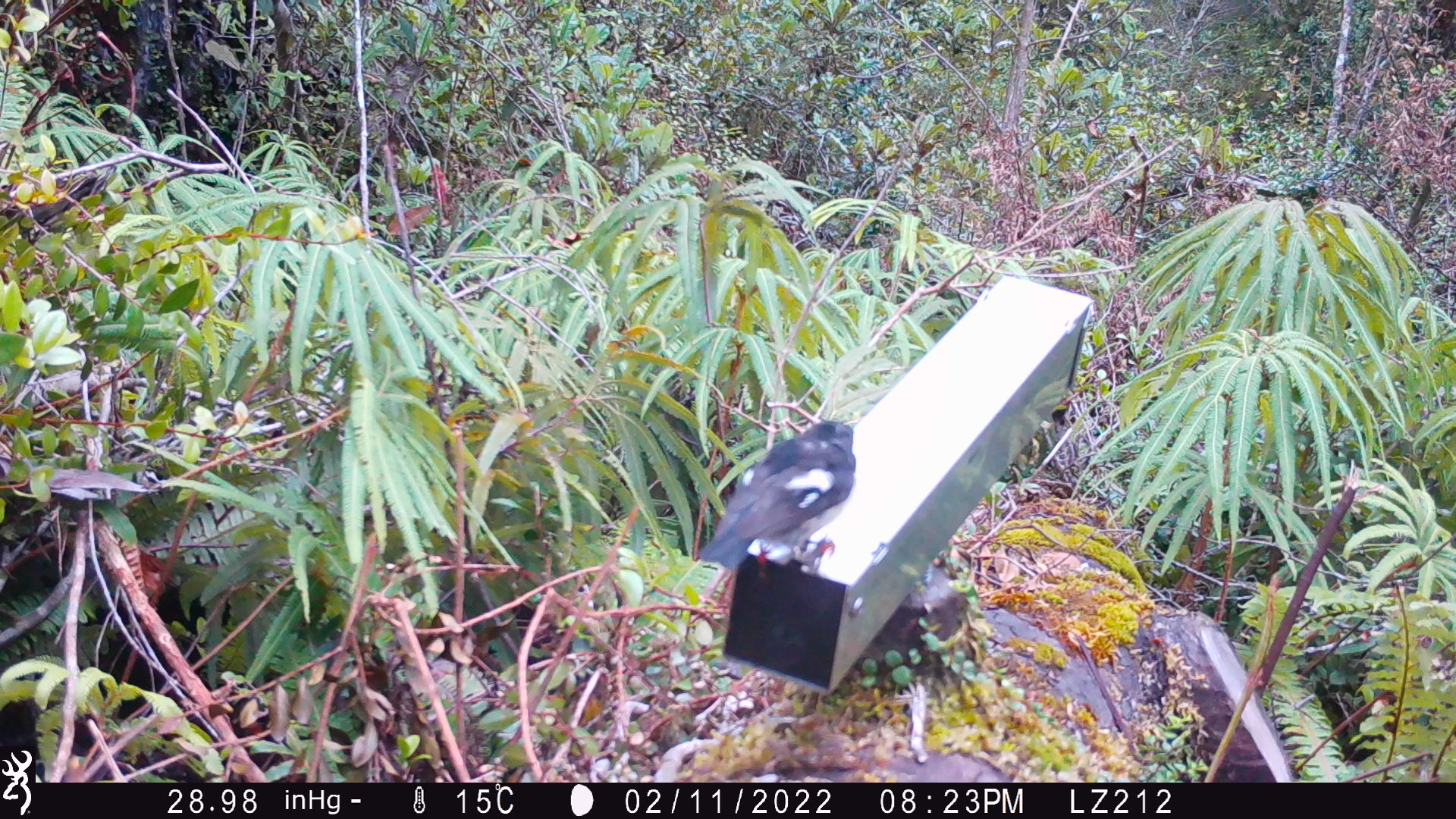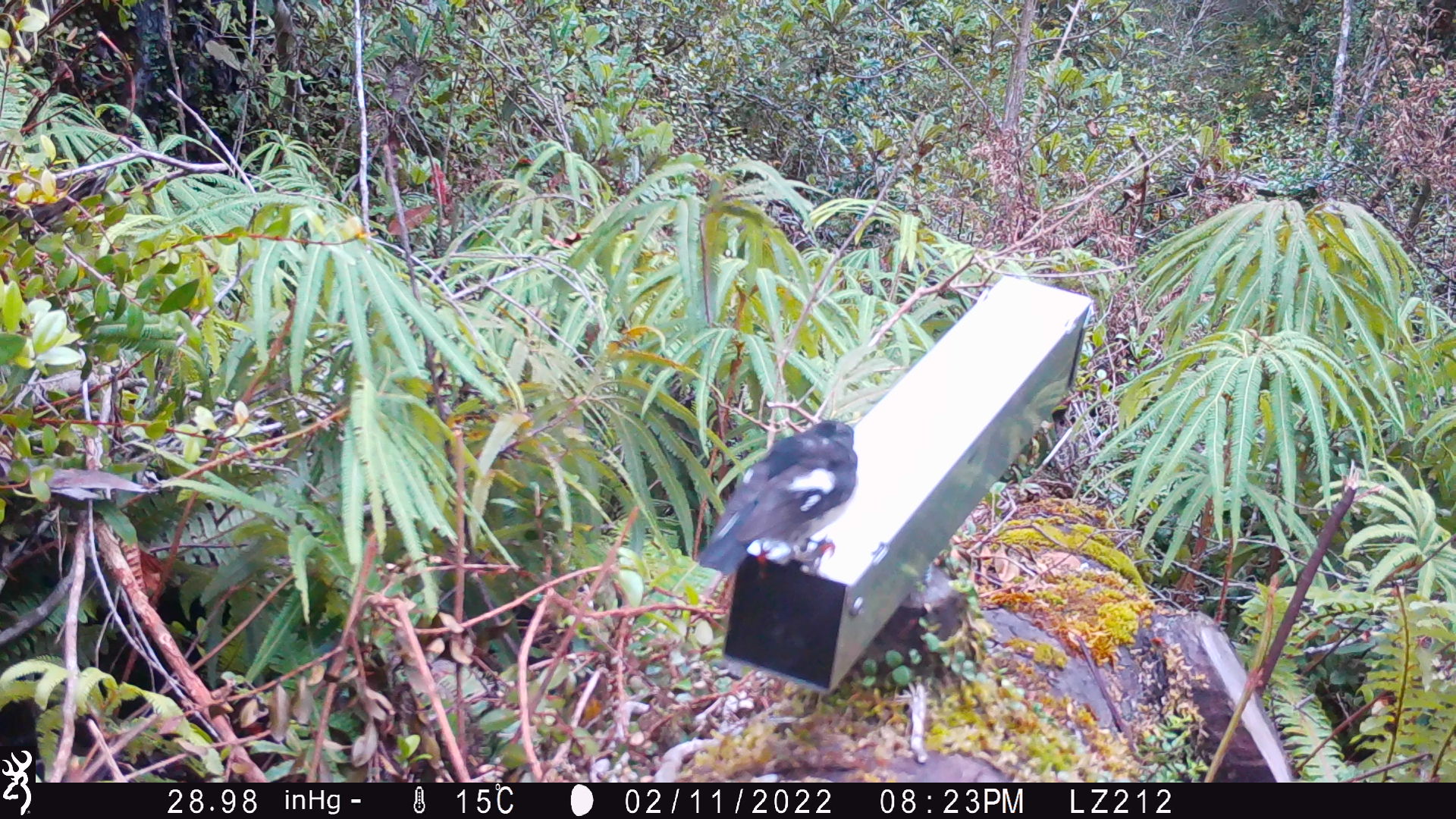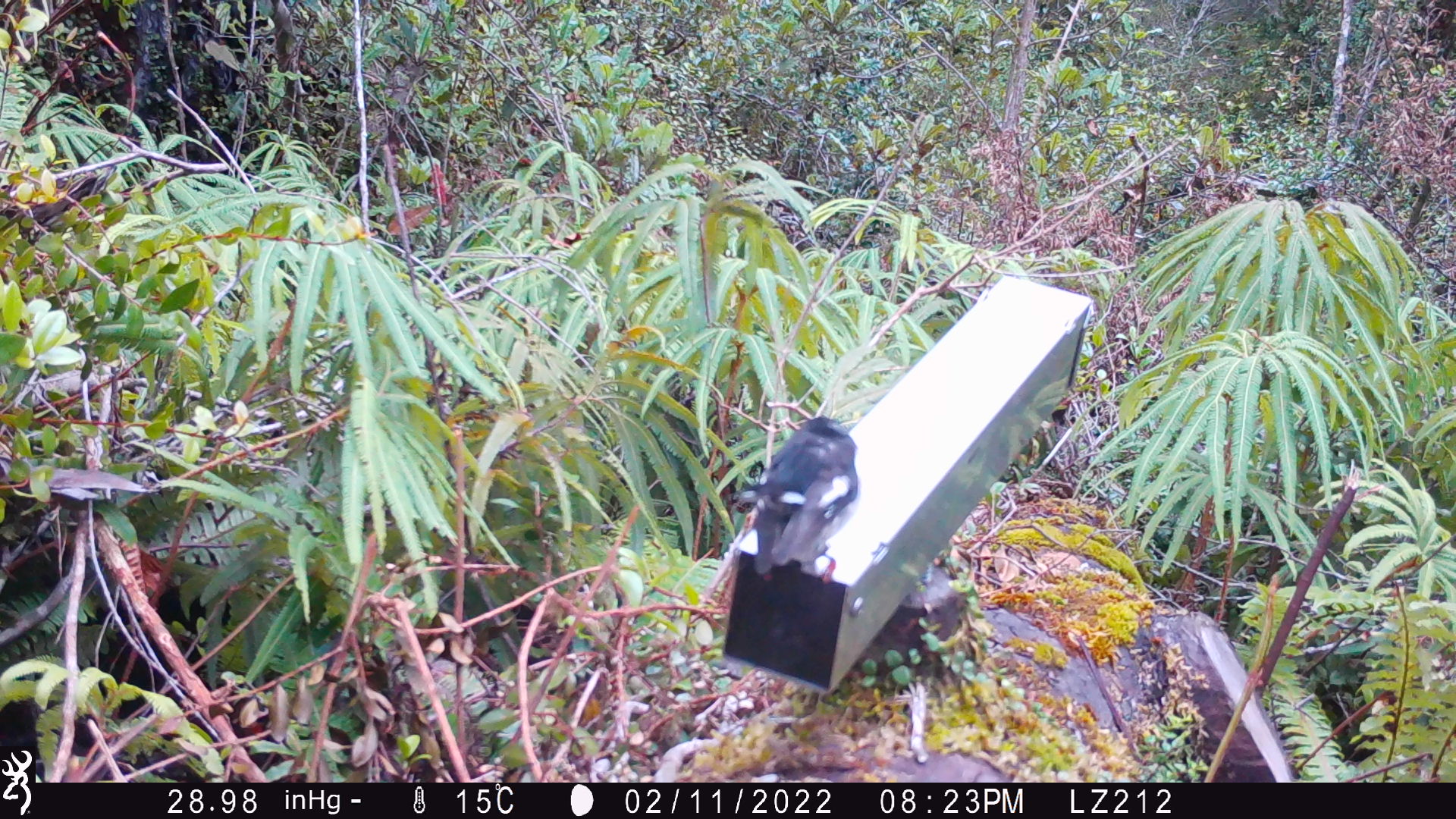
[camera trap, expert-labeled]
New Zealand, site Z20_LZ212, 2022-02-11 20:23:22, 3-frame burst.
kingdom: Animalia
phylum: Chordata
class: Aves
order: Passeriformes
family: Petroicidae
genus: Petroica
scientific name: Petroica macrocephala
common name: tomtit